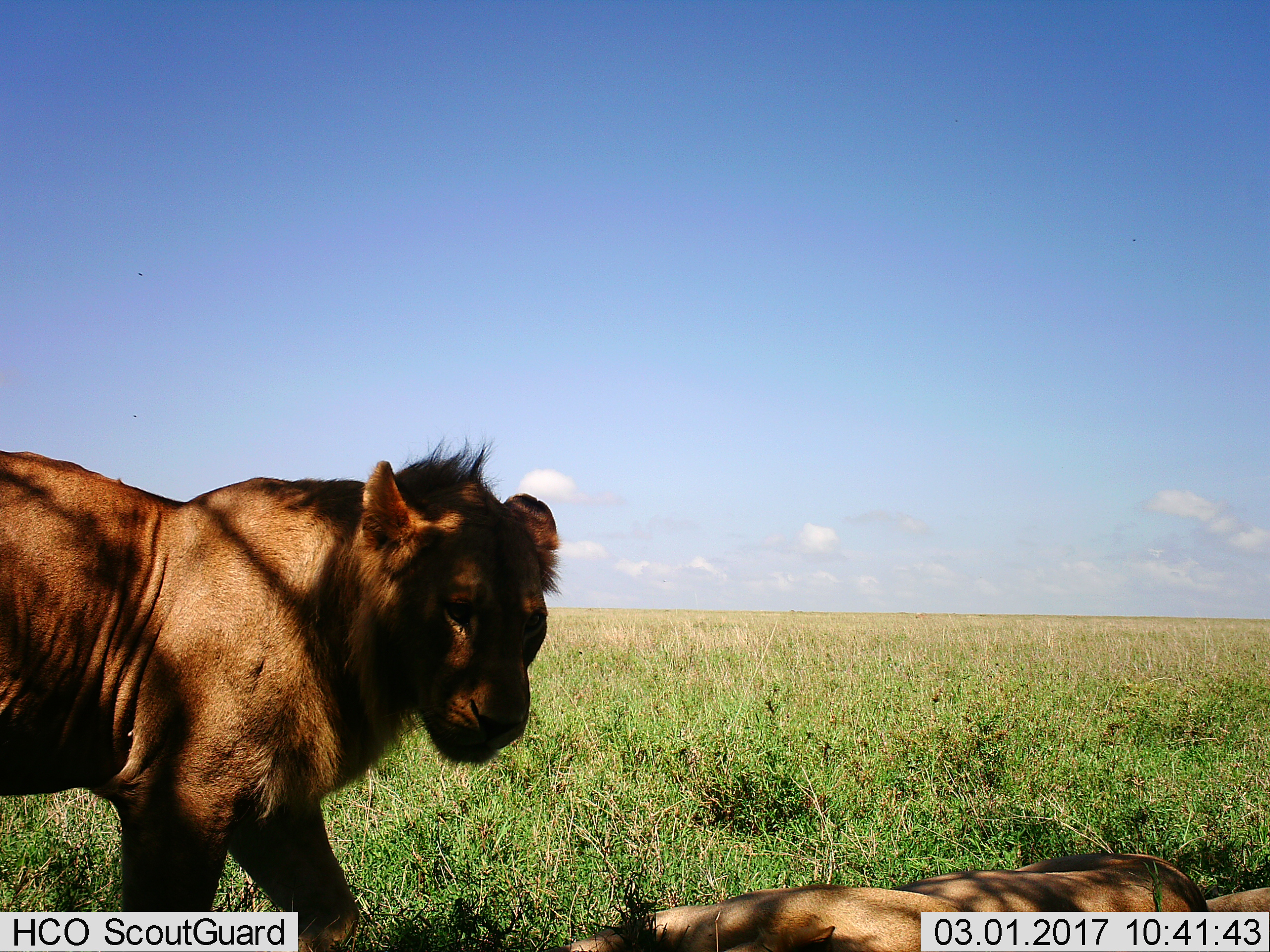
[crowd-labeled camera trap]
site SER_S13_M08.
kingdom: Animalia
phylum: Chordata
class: Mammalia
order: Carnivora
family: Felidae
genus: Panthera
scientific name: Panthera leo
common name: lion male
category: lionmale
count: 2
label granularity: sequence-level